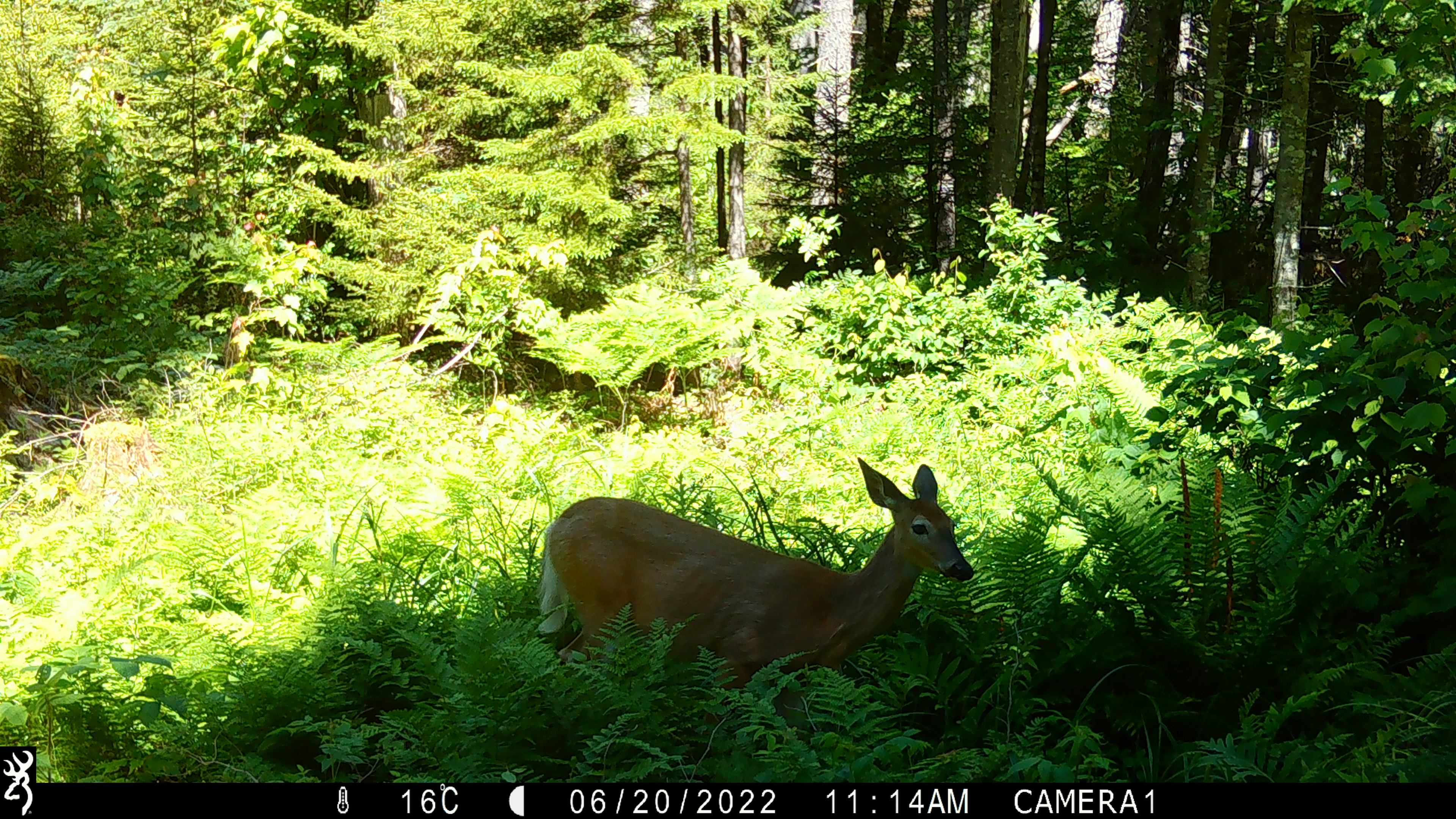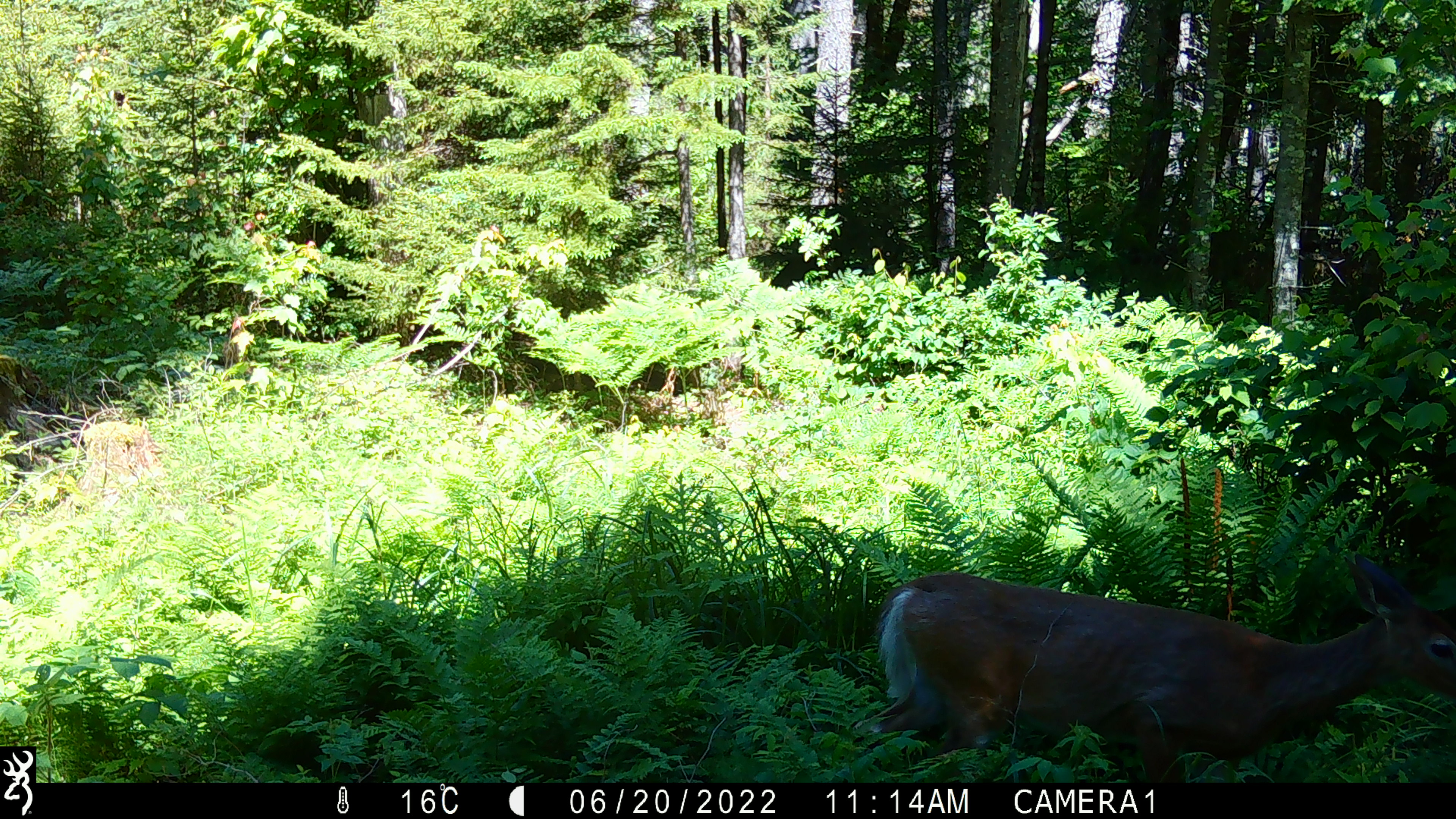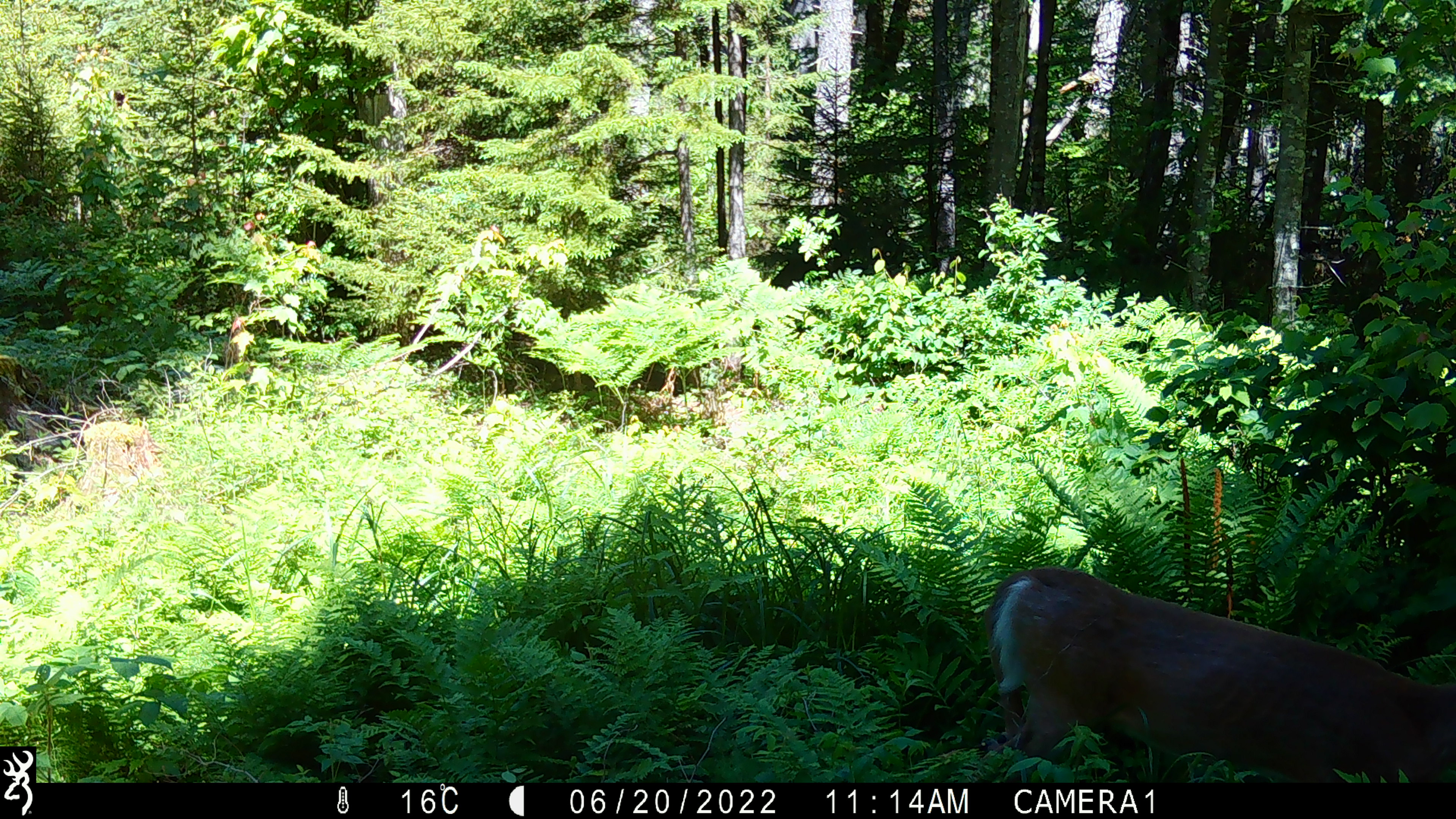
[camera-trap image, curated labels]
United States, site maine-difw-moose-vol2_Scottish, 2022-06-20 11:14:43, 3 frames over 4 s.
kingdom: Animalia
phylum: Chordata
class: Mammalia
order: Artiodactyla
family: Cervidae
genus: Odocoileus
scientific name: Odocoileus virginianus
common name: white-tailed deer